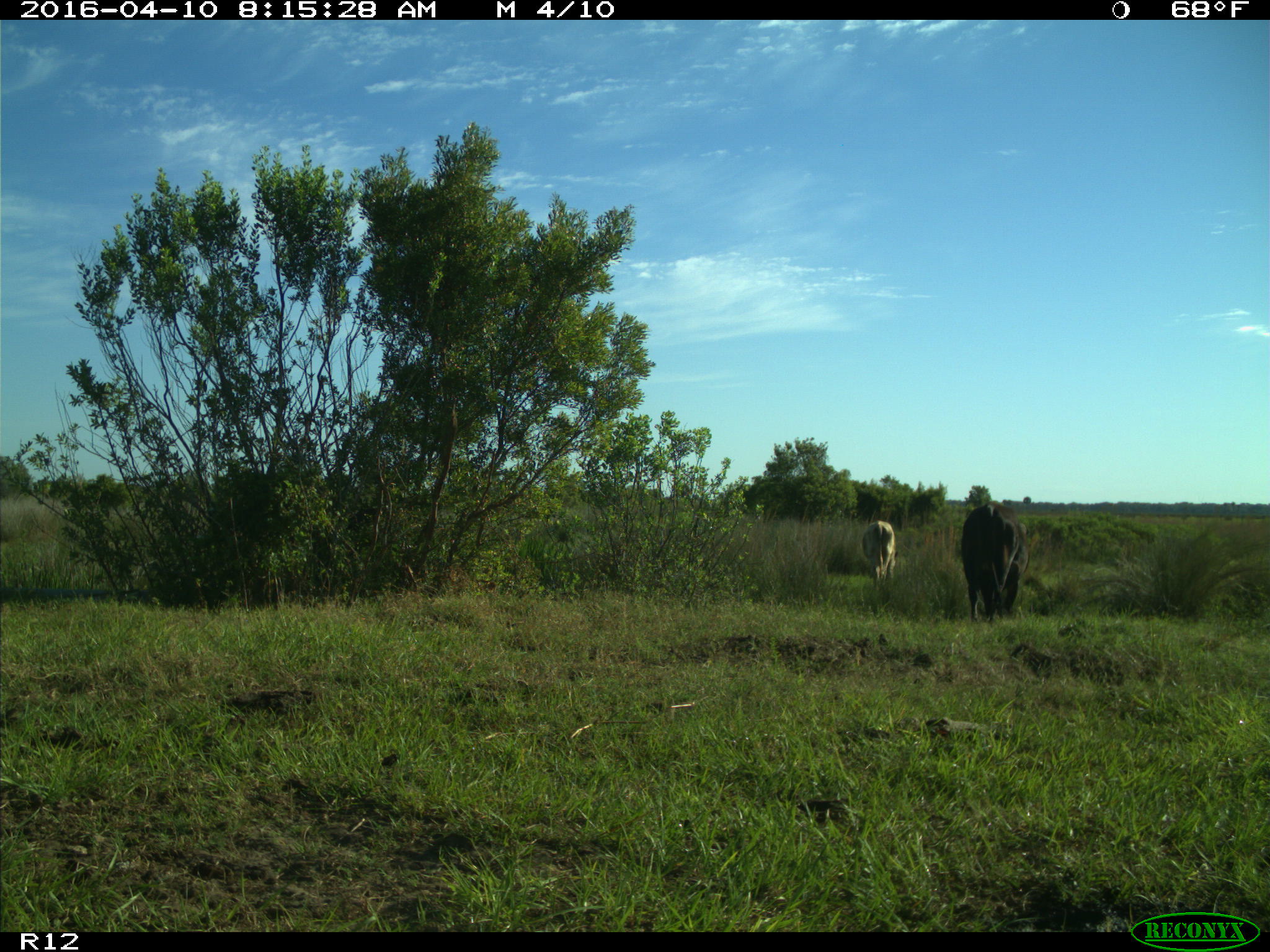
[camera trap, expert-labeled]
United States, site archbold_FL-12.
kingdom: Animalia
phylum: Chordata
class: Mammalia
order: Artiodactyla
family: Bovidae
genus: Bos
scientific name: Bos taurus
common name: domestic cow